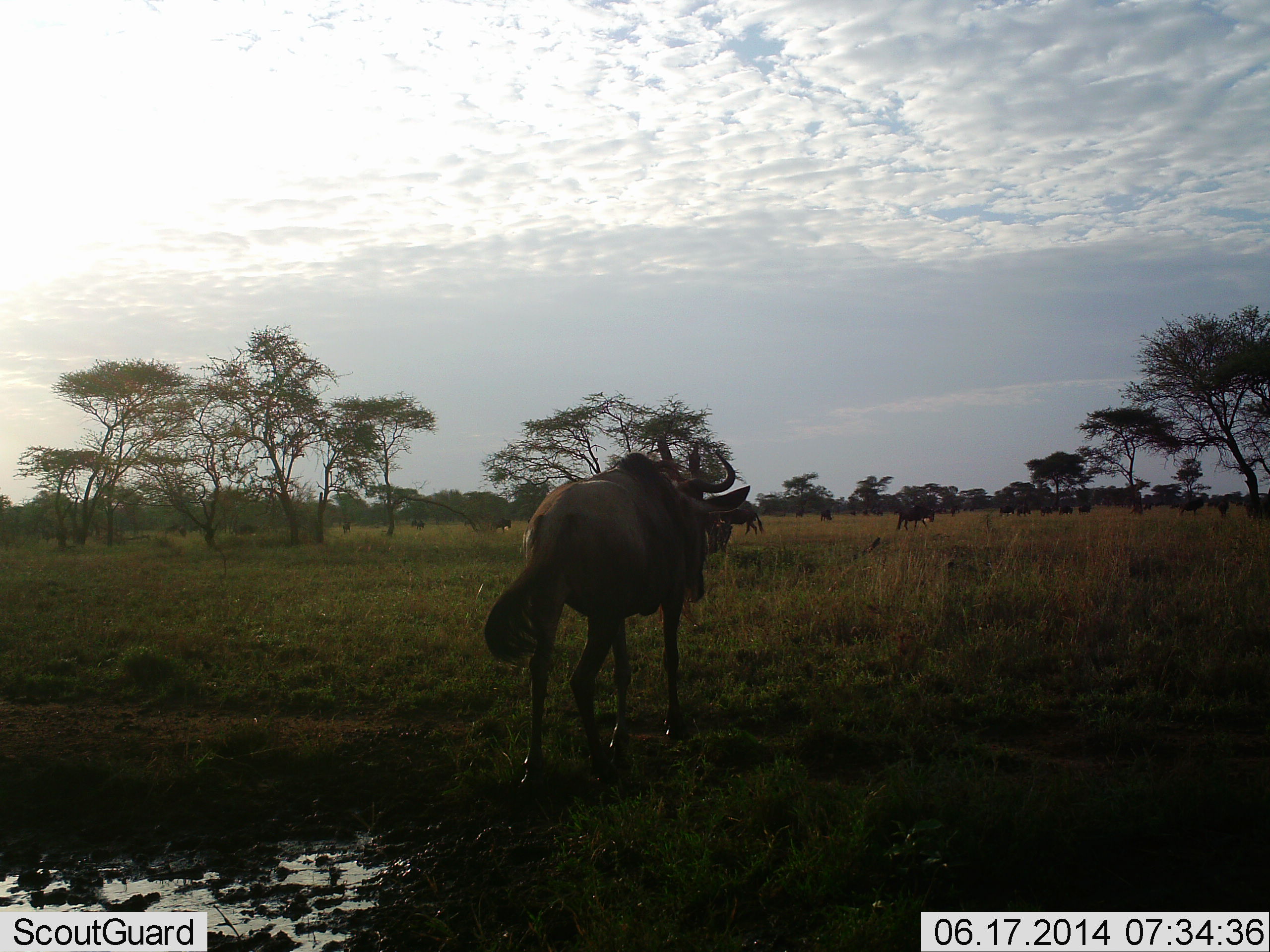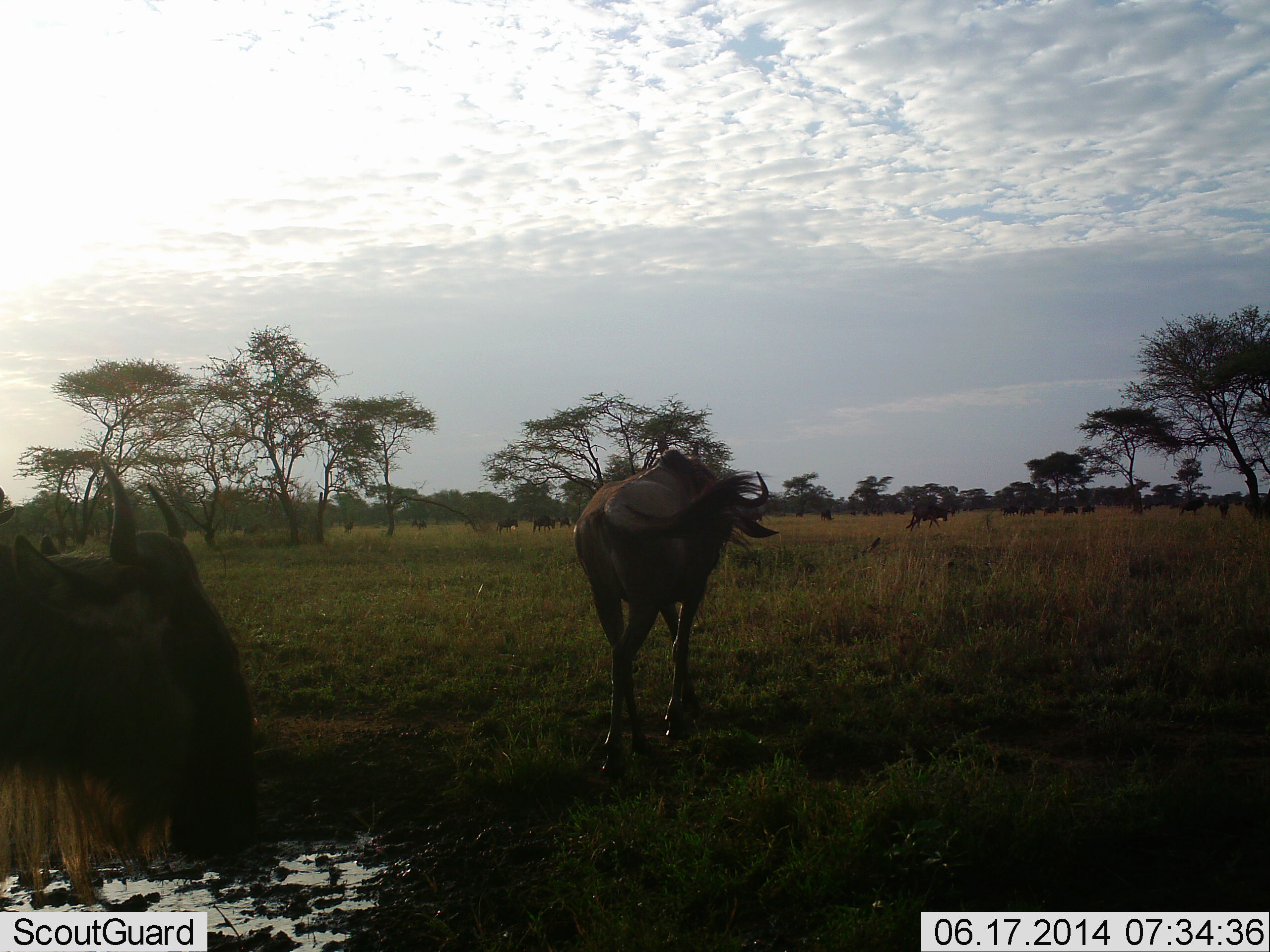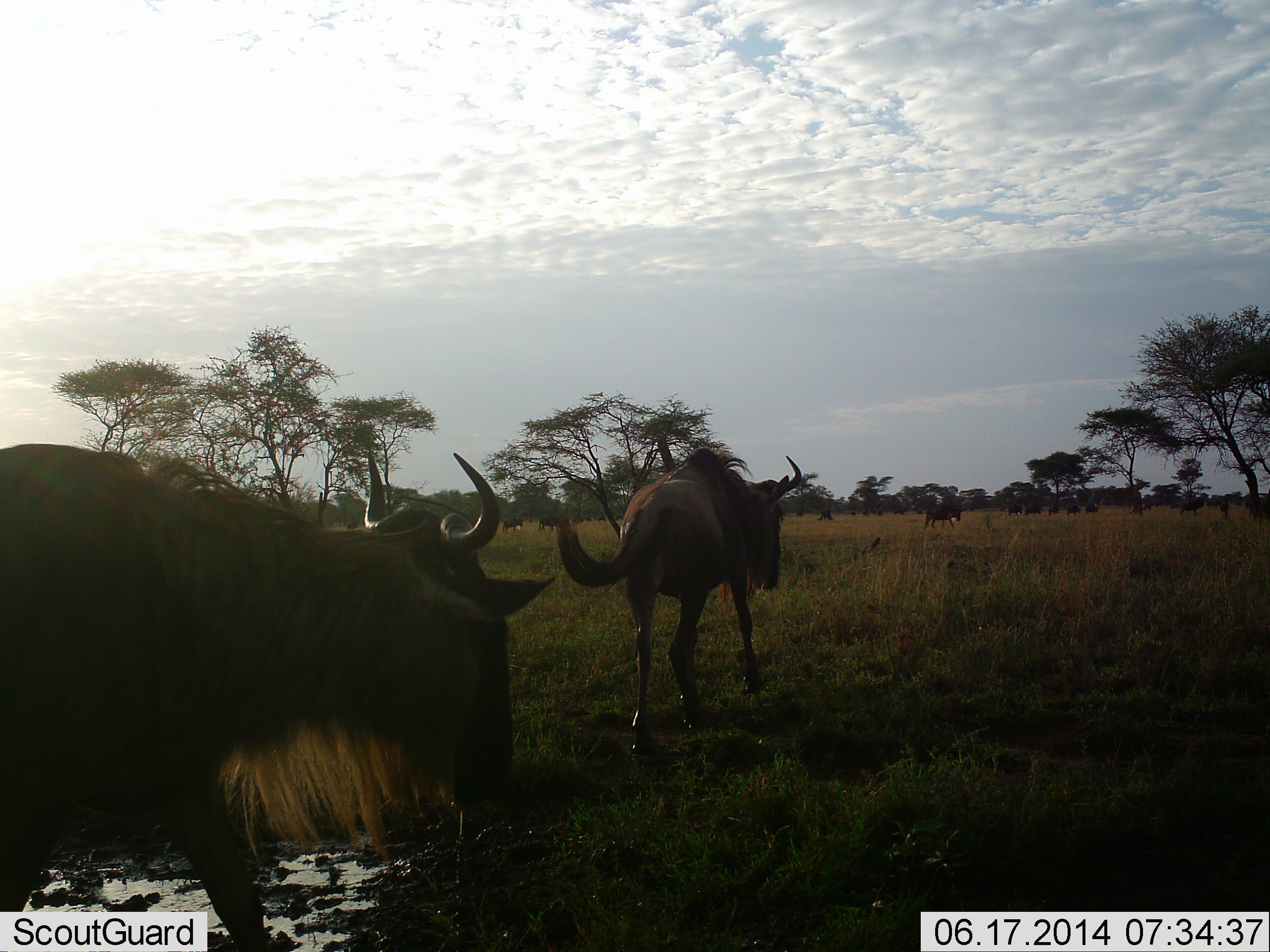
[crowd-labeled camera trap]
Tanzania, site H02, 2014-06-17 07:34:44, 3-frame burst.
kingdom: Animalia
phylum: Chordata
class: Mammalia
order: Artiodactyla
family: Bovidae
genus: Connochaetes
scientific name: Connochaetes taurinus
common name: blue wildebeest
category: wildebeest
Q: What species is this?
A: Wildebeest (blue wildebeest) (Connochaetes taurinus).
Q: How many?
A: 11-50.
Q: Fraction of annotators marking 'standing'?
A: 10%.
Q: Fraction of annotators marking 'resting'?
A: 0%.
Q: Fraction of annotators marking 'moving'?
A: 90%.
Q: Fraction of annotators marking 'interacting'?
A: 0%.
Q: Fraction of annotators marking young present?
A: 0%.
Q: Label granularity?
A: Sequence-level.